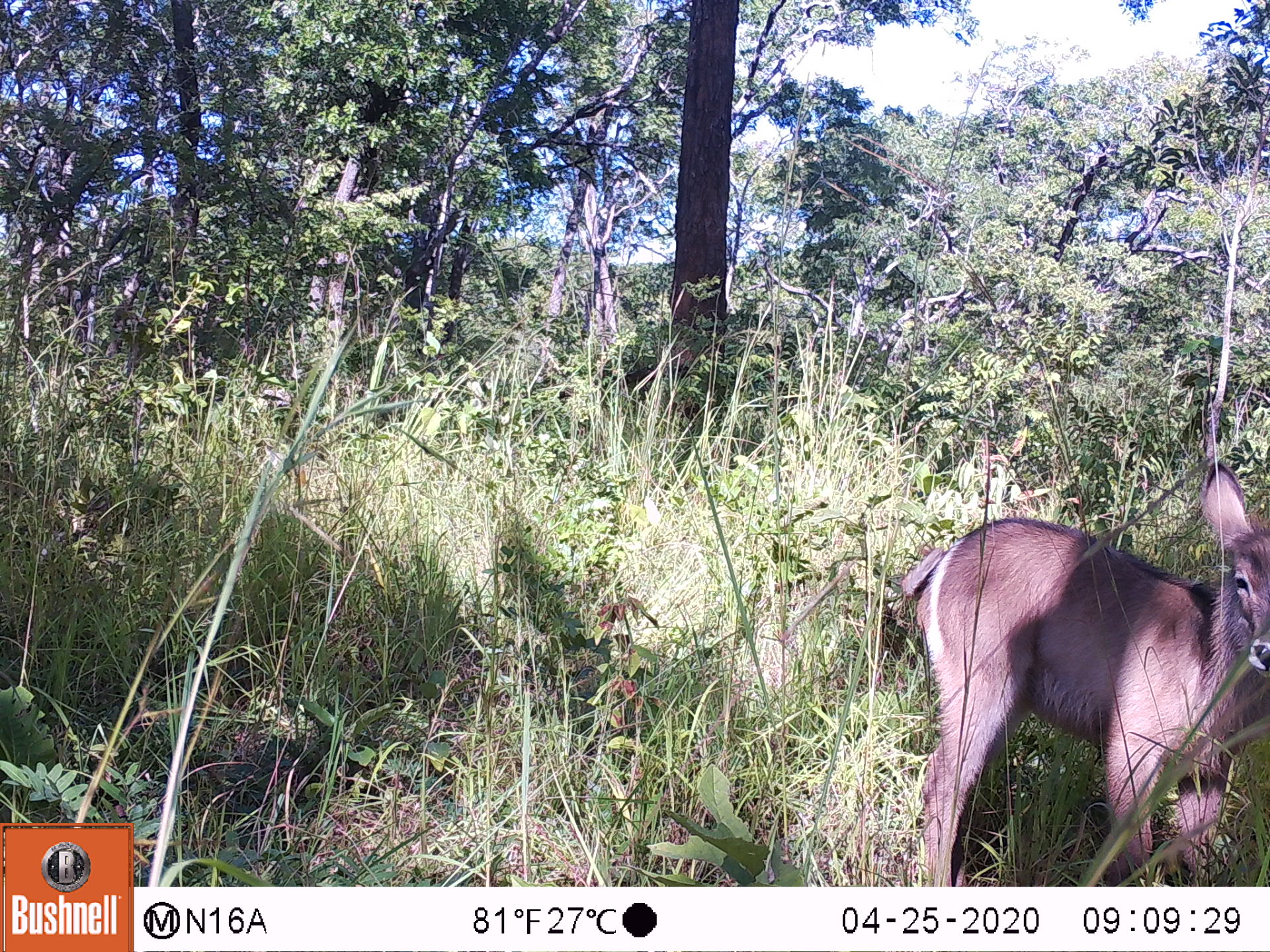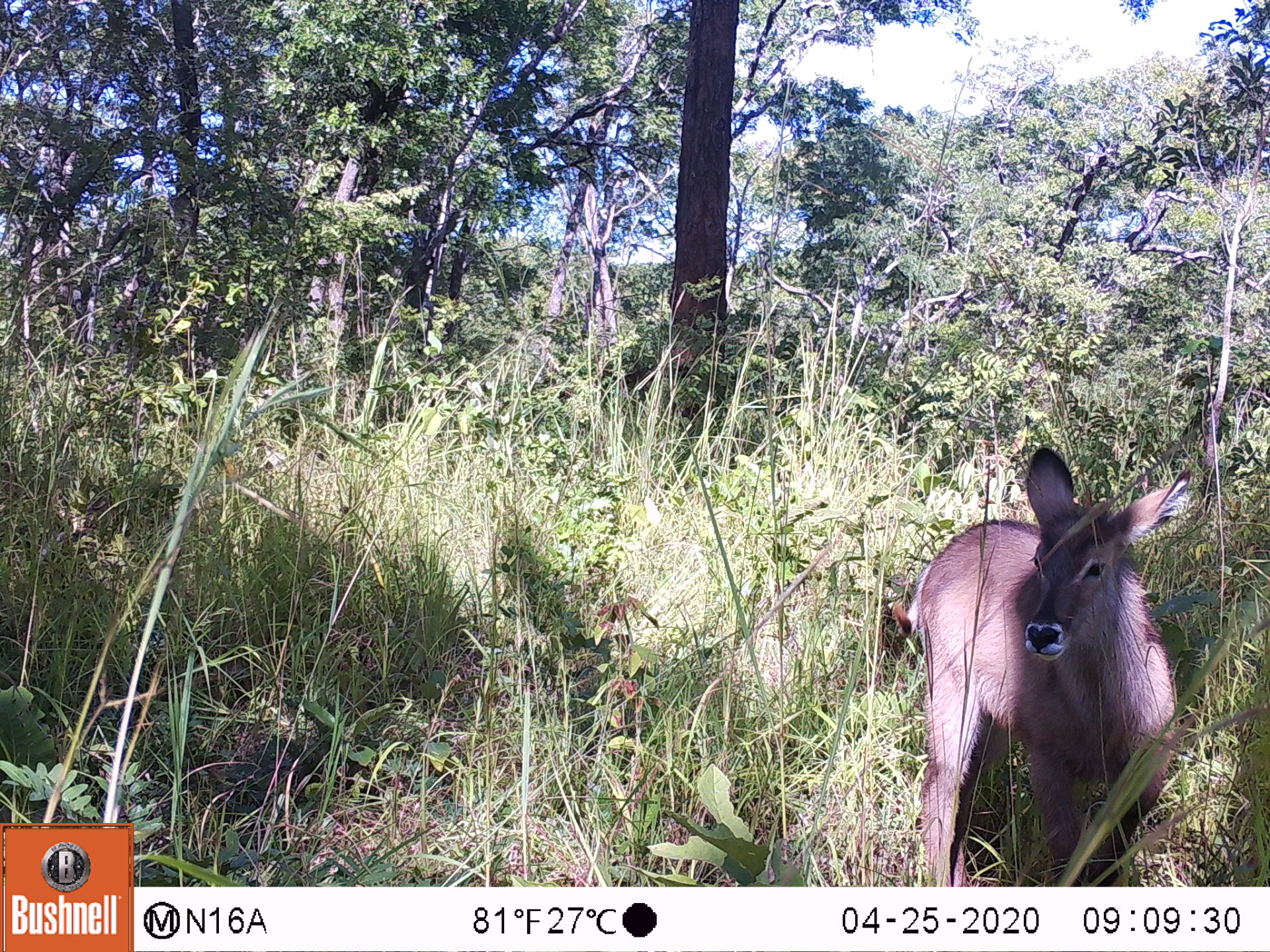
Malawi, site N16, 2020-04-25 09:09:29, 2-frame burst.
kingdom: Animalia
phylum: Chordata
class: Mammalia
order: Artiodactyla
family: Bovidae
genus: Kobus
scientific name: Kobus ellipsiprymnus ellipsiprymnus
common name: common waterbuck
Common waterbuck (Kobus ellipsiprymnus ellipsiprymnus), count 1.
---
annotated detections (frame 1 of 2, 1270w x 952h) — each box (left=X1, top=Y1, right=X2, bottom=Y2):
common waterbuck: (left=905, top=457, right=1266, bottom=880)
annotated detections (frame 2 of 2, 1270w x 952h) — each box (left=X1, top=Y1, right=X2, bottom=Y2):
common waterbuck: (left=905, top=449, right=1199, bottom=883)